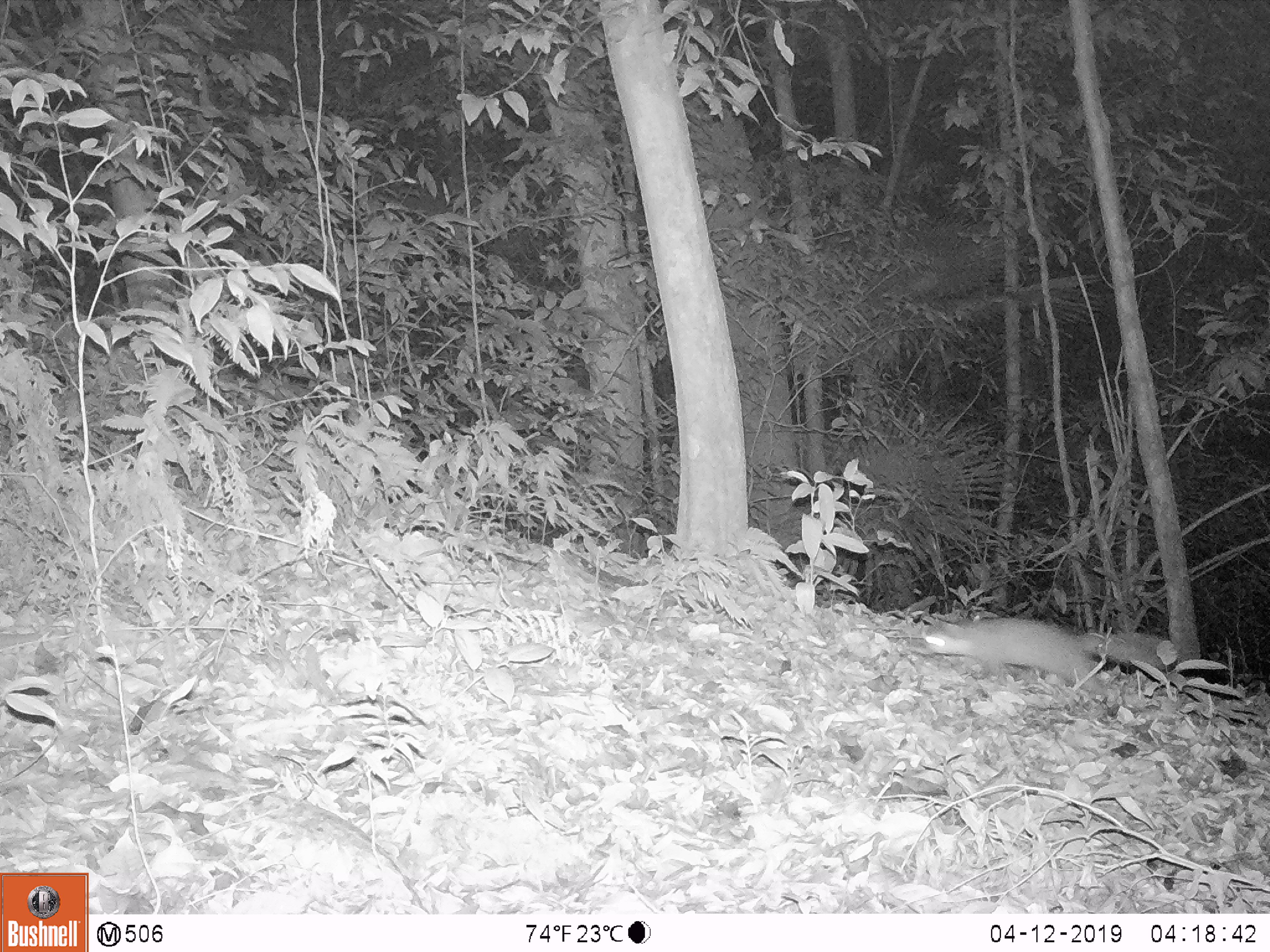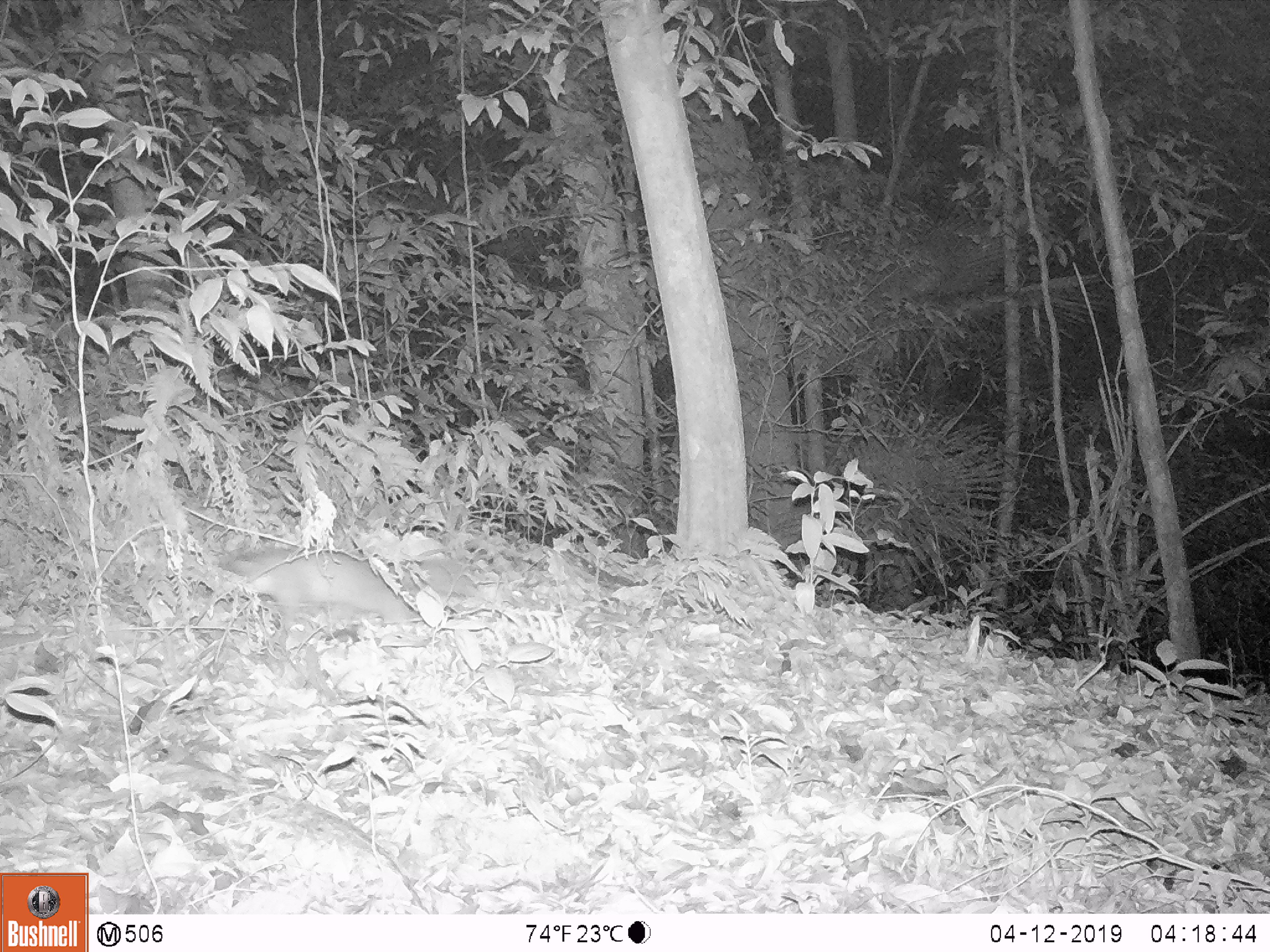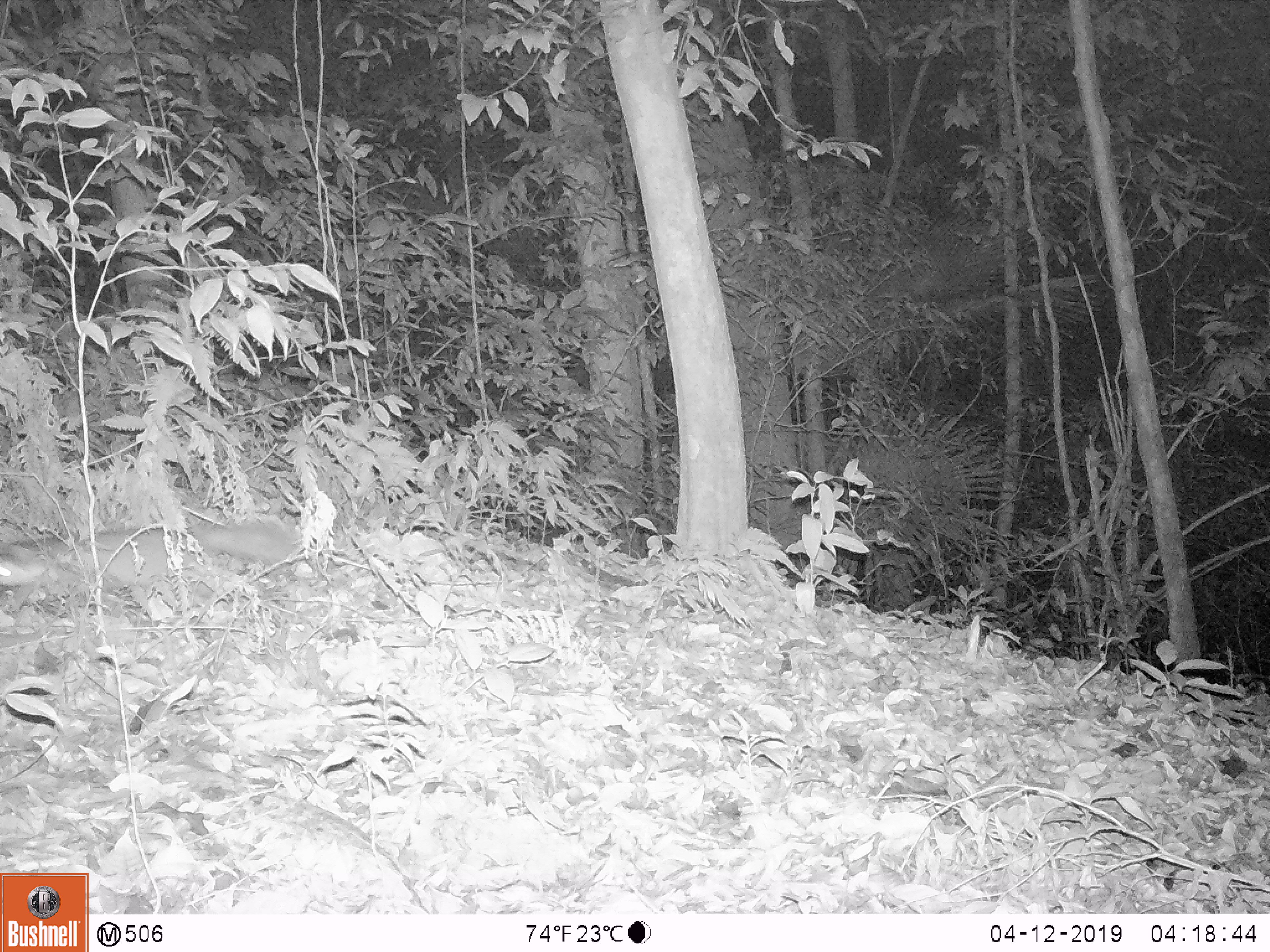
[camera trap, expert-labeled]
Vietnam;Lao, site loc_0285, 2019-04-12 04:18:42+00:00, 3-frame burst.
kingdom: Animalia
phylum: Chordata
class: Mammalia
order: Carnivora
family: Mustelidae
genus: Melogale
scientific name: Melogale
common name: ferret badger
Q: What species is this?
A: Ferret badger (Melogale).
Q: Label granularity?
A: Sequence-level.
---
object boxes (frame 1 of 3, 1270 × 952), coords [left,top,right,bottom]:
ferret badger: [913,613,1178,692]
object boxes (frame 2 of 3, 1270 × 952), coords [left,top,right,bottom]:
ferret badger: [218,546,414,629]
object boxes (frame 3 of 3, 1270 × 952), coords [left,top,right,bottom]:
ferret badger: [0,516,299,589]